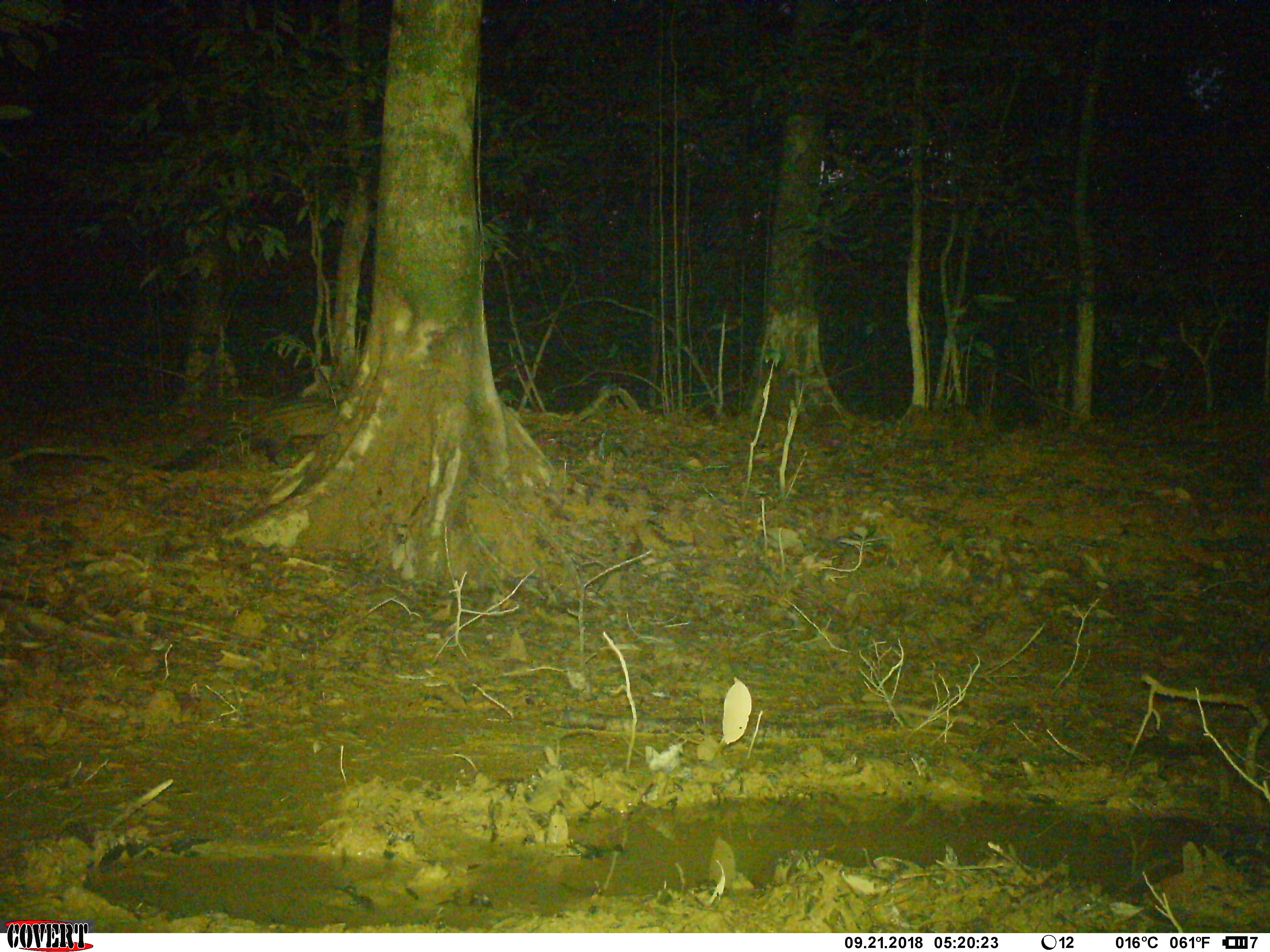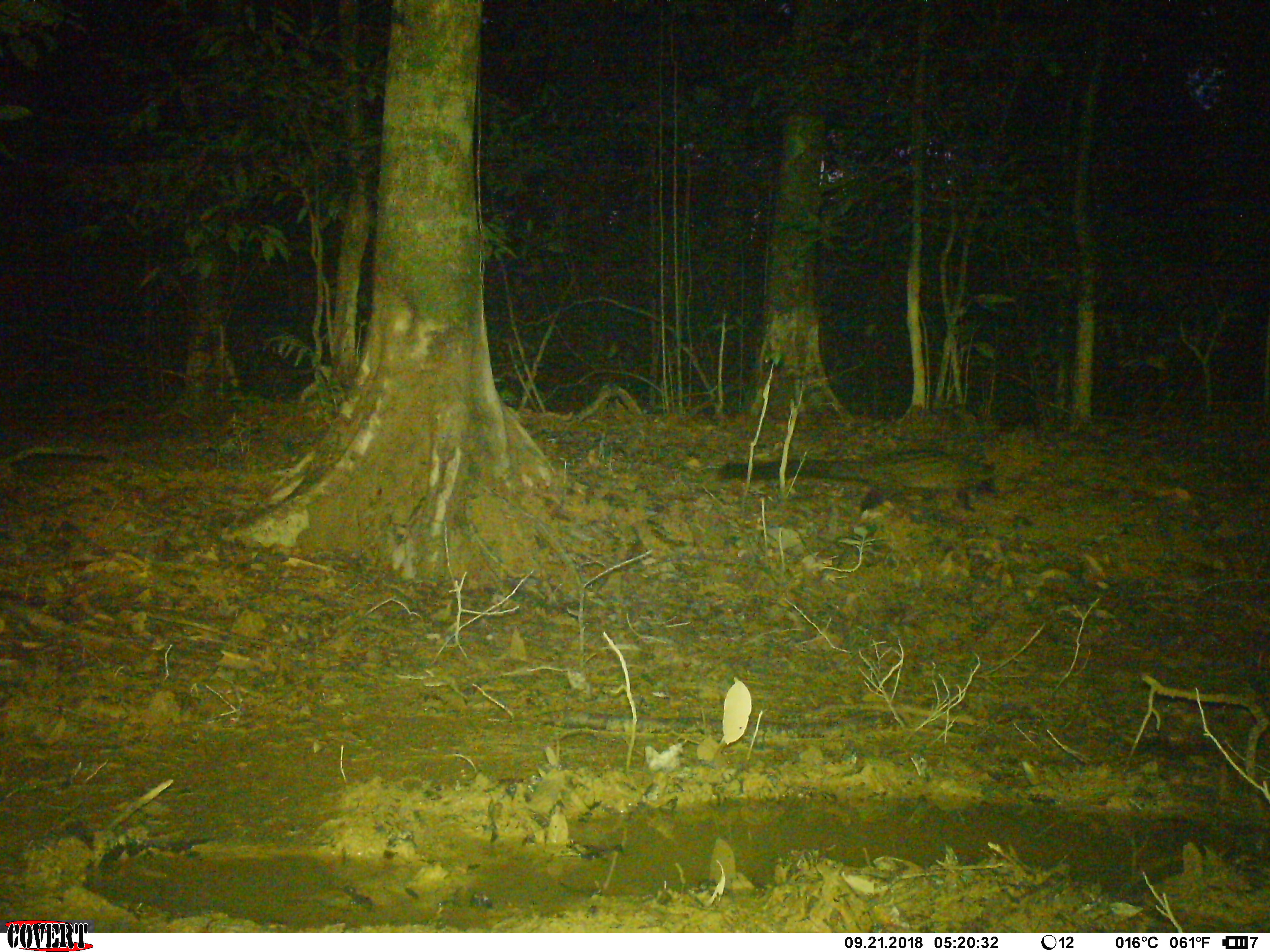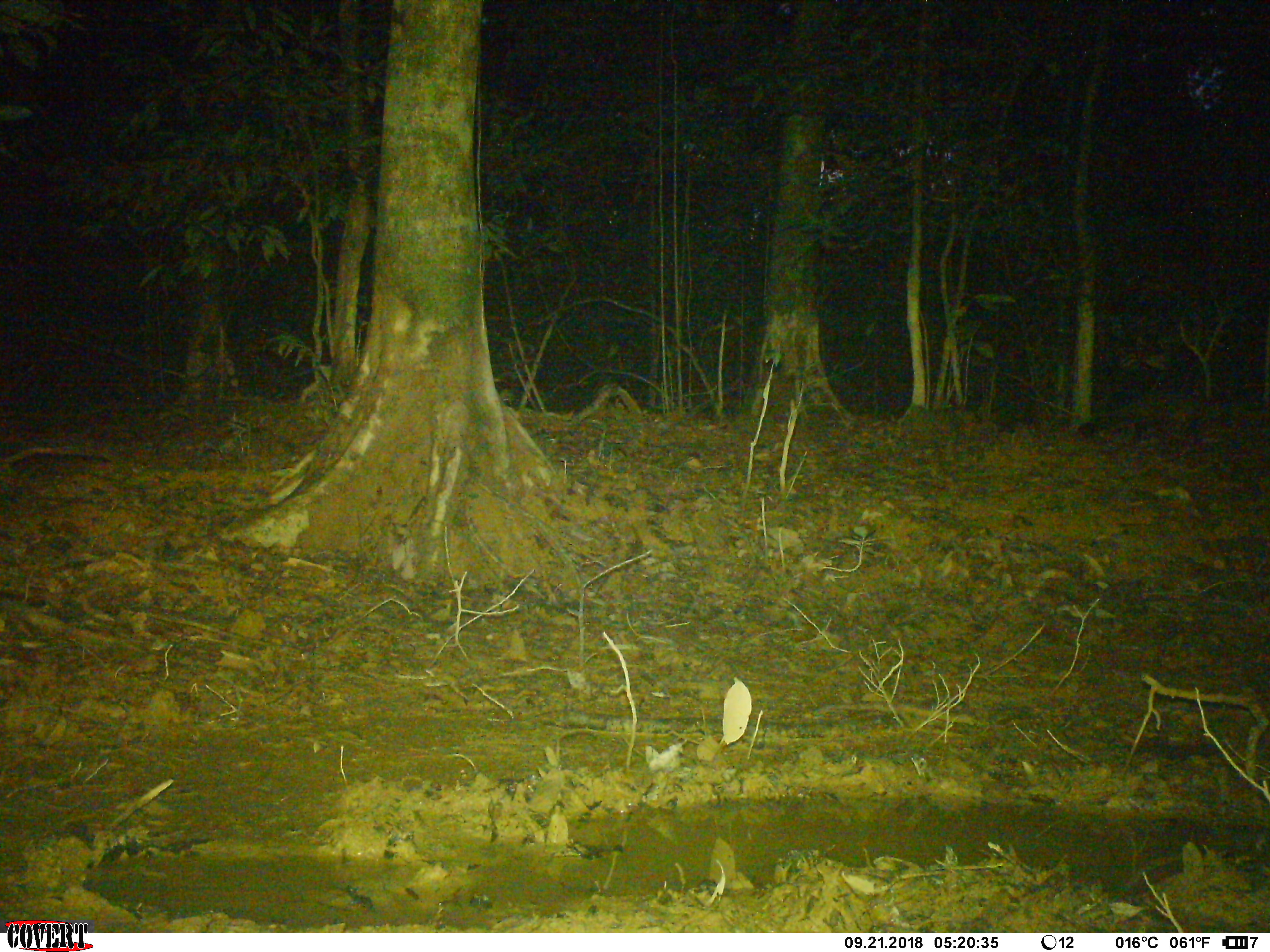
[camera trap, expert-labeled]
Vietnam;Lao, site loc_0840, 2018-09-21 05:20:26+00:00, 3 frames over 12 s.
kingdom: Animalia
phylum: Chordata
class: Mammalia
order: Carnivora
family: Viverridae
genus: Paradoxurus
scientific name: Paradoxurus hermaphroditus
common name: common palm civet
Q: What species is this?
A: Common palm civet (Paradoxurus hermaphroditus).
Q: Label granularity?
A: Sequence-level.